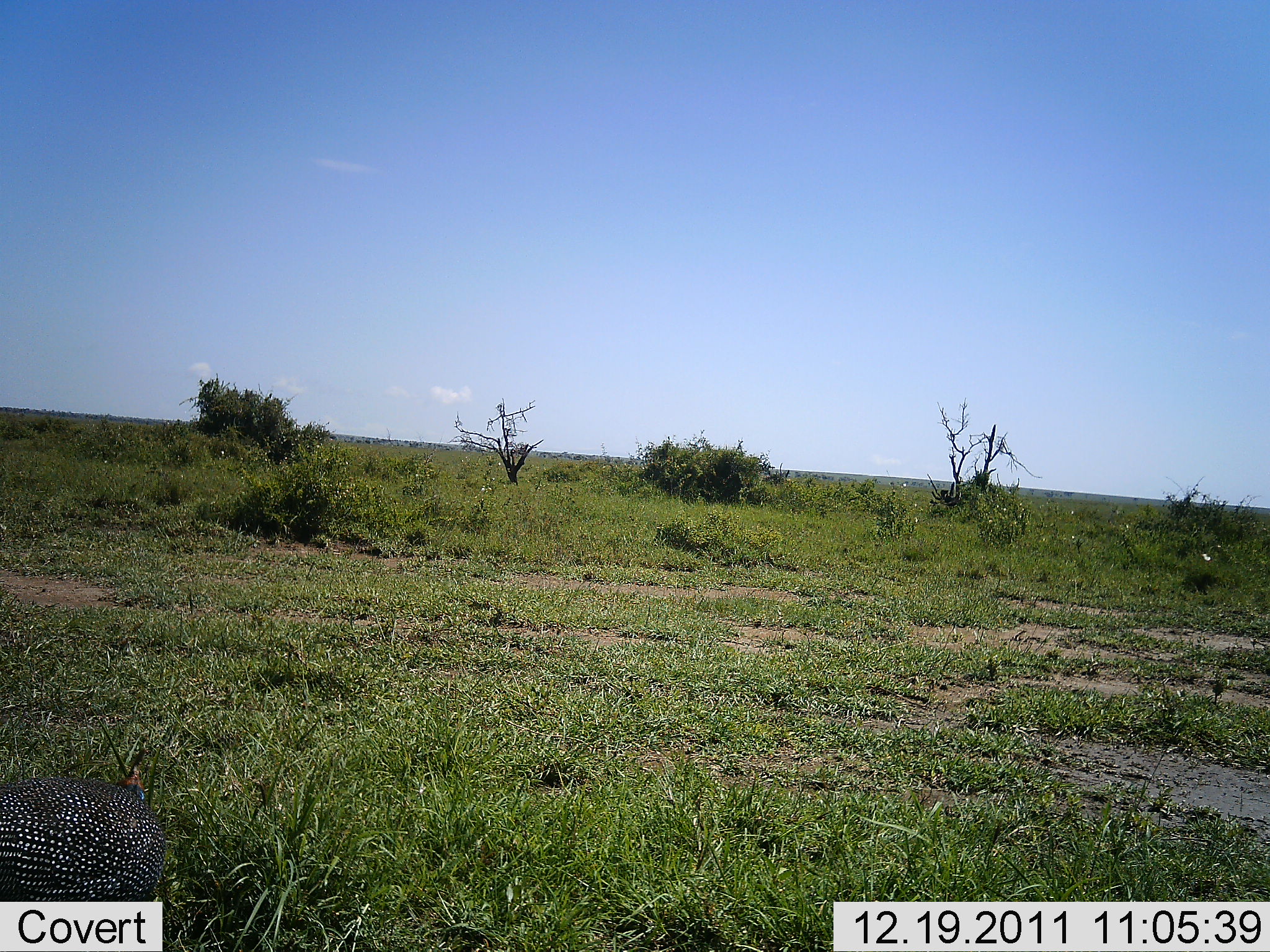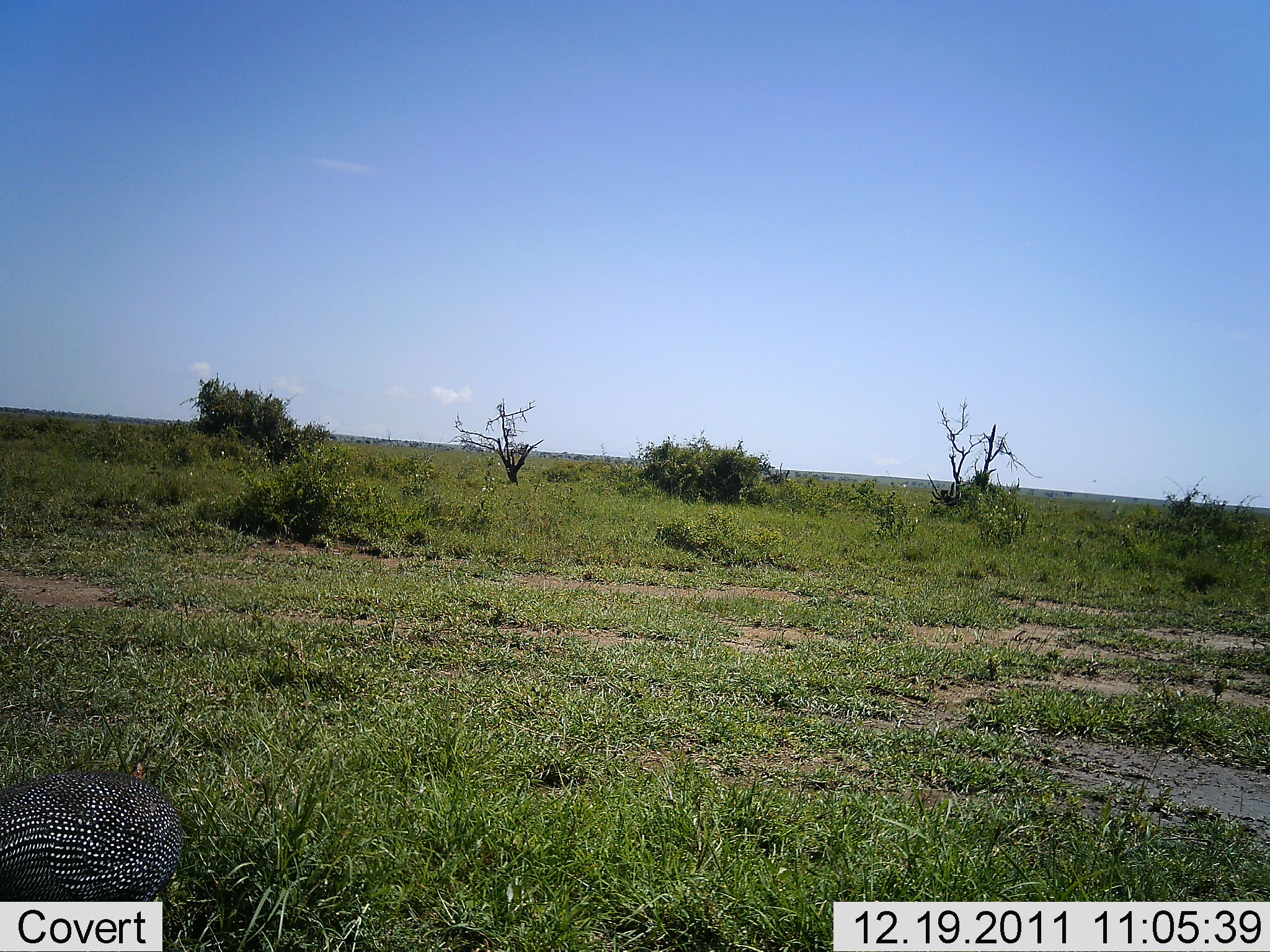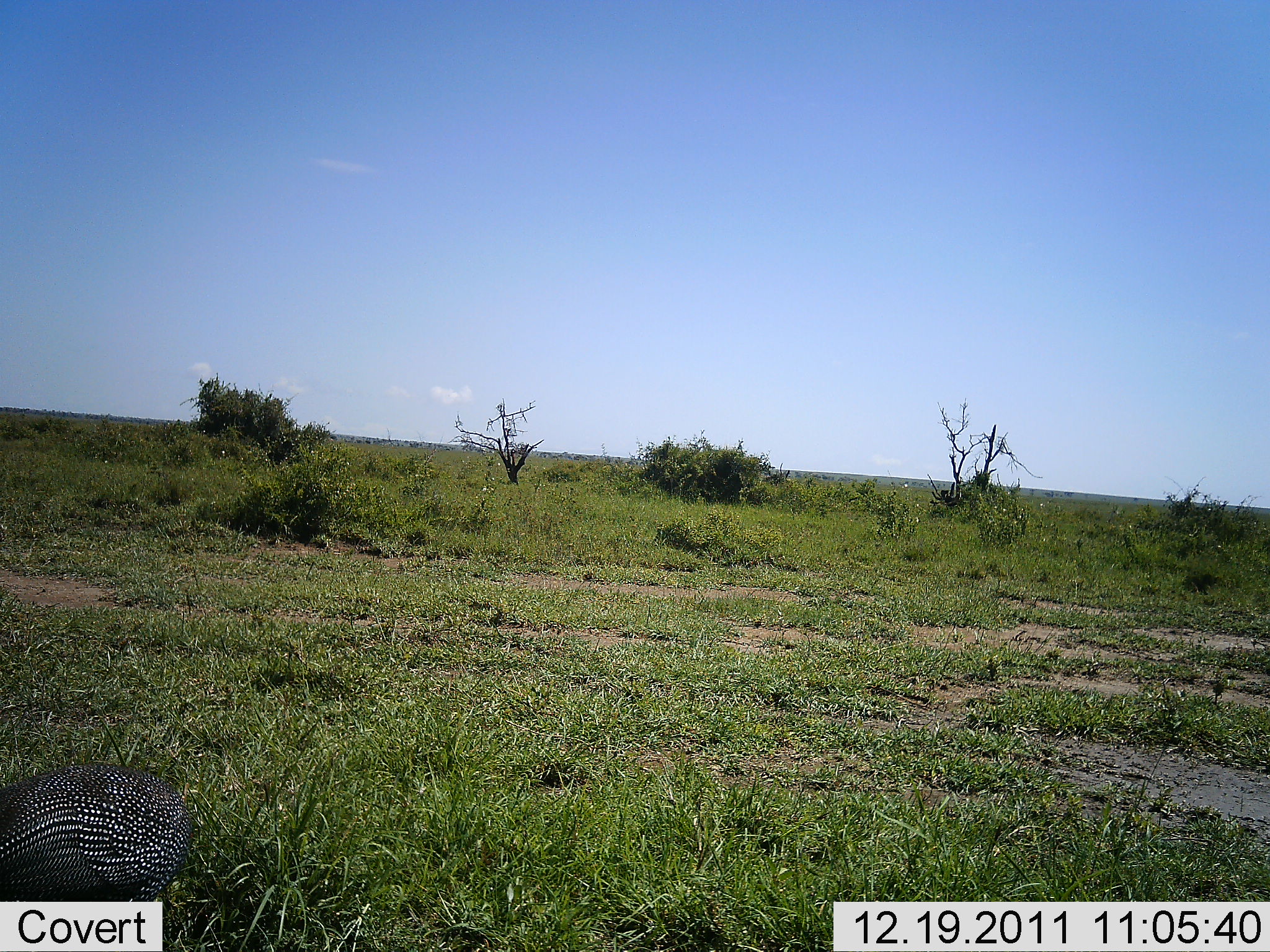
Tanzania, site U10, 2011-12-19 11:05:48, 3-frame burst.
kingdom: Animalia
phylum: Chordata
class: Aves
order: Galliformes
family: Numididae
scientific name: Numididae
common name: guinea fowl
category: guineafowl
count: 1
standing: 40%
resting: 10%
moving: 40%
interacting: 0%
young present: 0%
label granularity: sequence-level